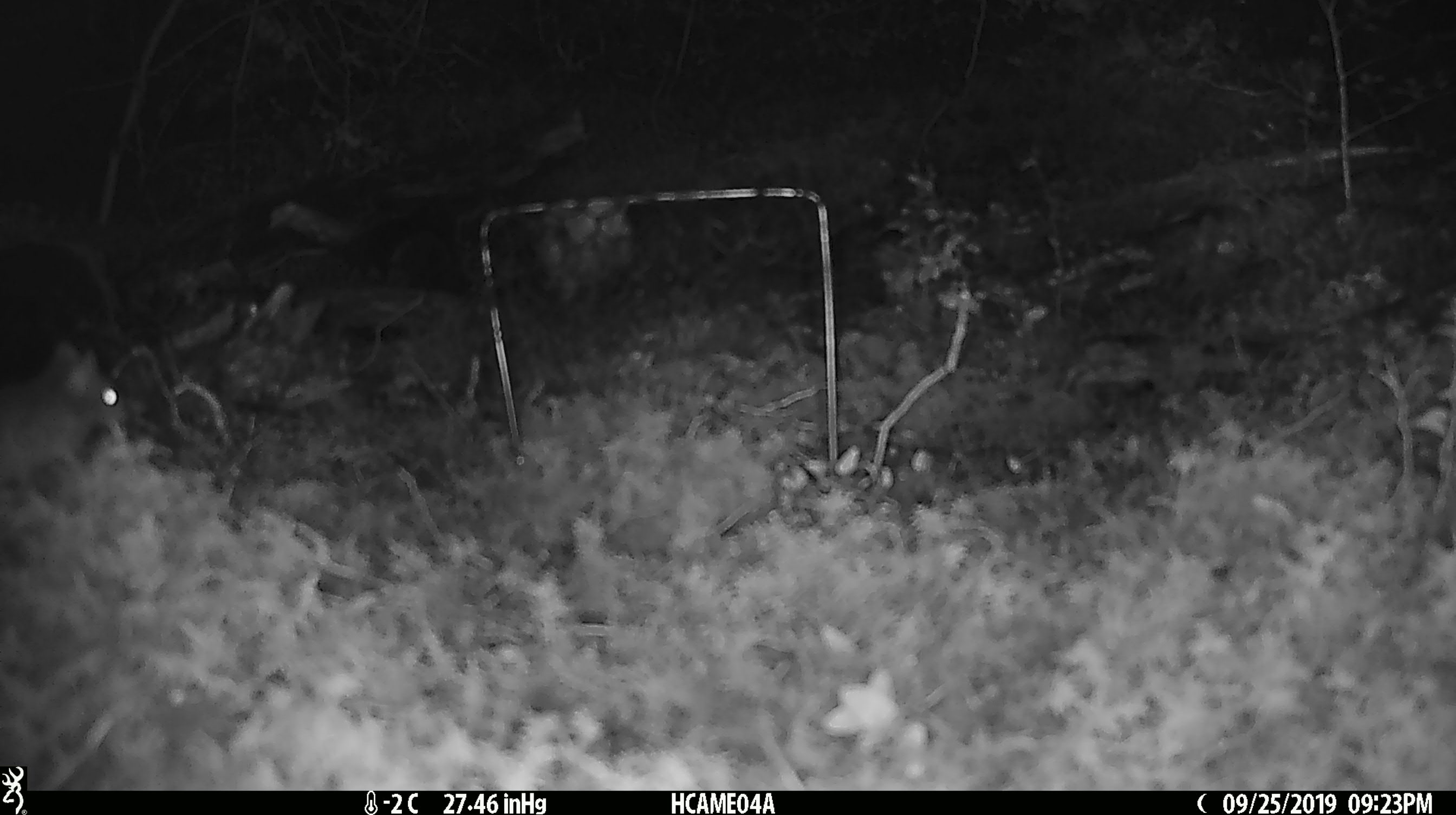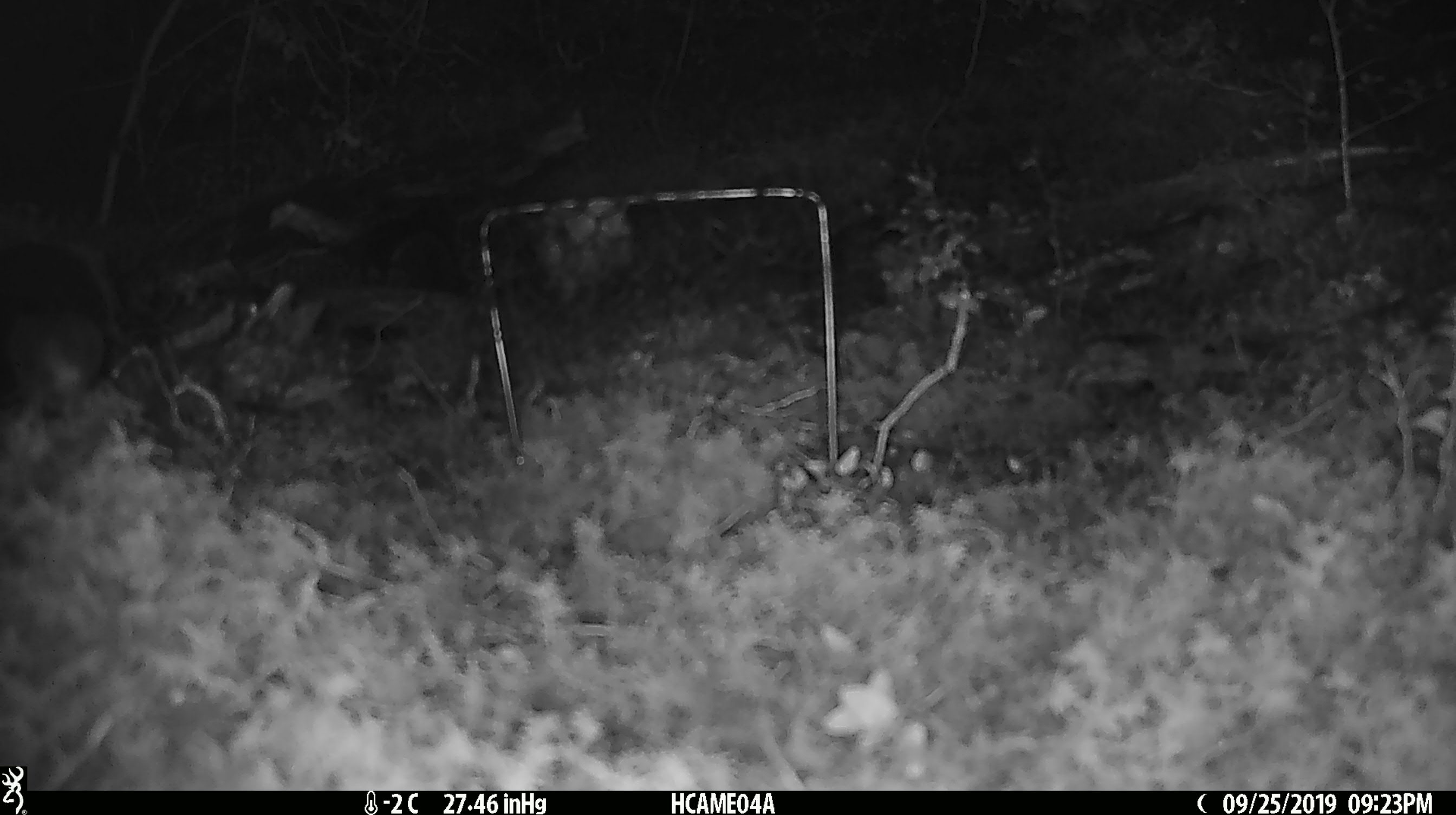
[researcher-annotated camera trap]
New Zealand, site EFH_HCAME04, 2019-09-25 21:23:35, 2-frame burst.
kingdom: Animalia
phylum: Chordata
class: Mammalia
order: Rodentia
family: Muridae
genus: Mus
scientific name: Mus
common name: mouse